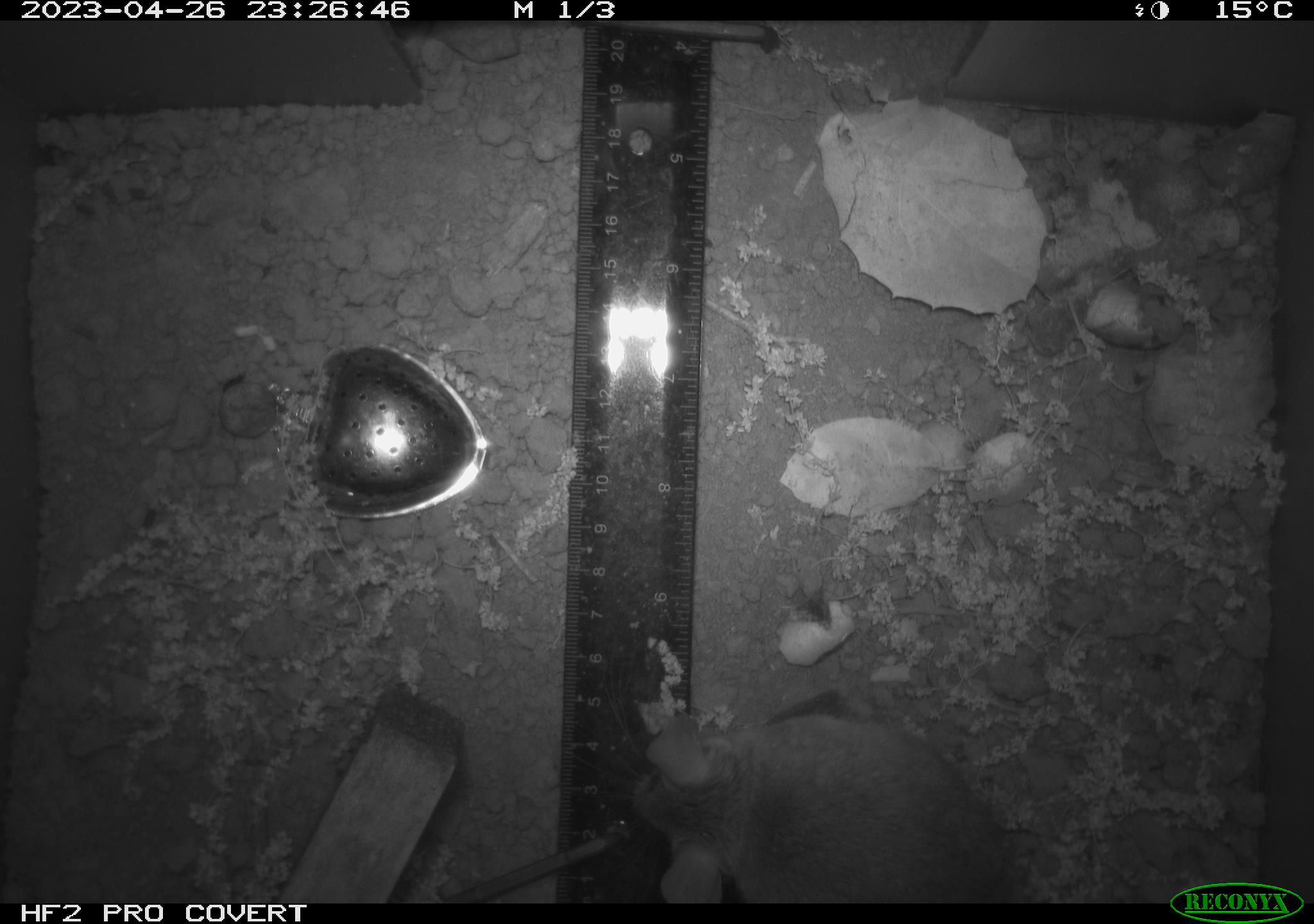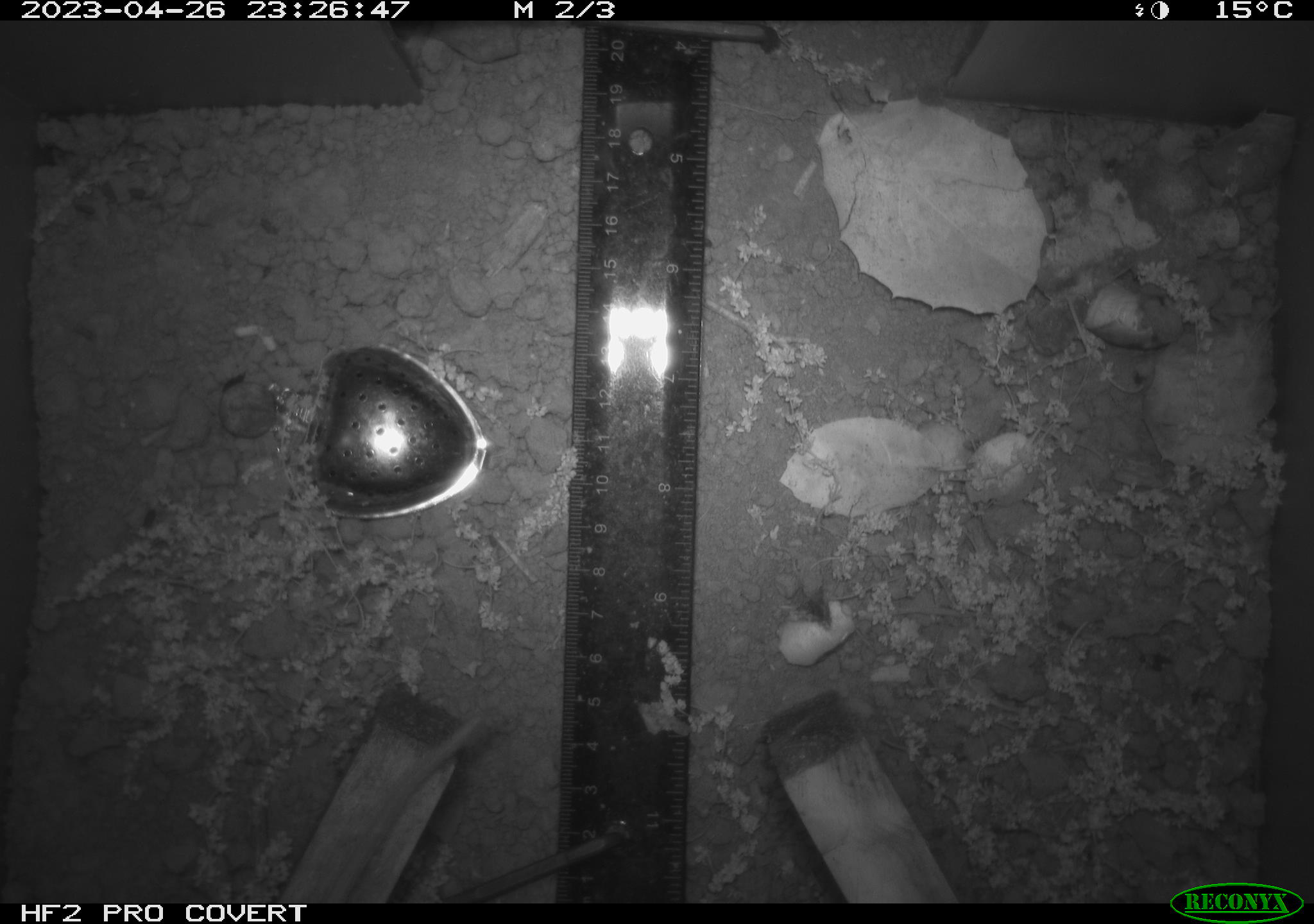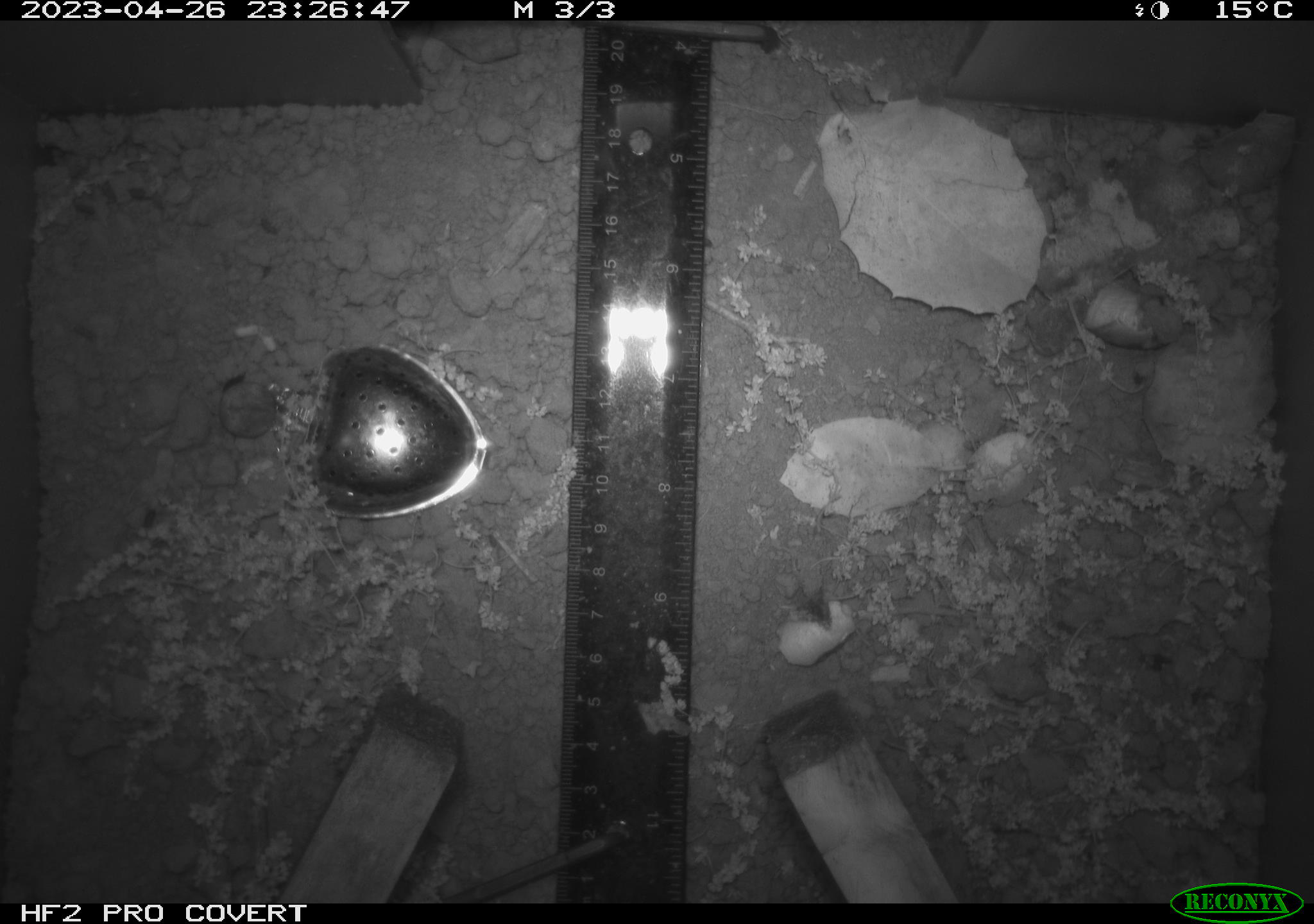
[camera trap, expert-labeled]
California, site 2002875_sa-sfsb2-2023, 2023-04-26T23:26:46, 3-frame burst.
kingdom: Animalia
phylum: Chordata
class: Mammalia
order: Rodentia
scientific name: Rodentia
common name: mouse species